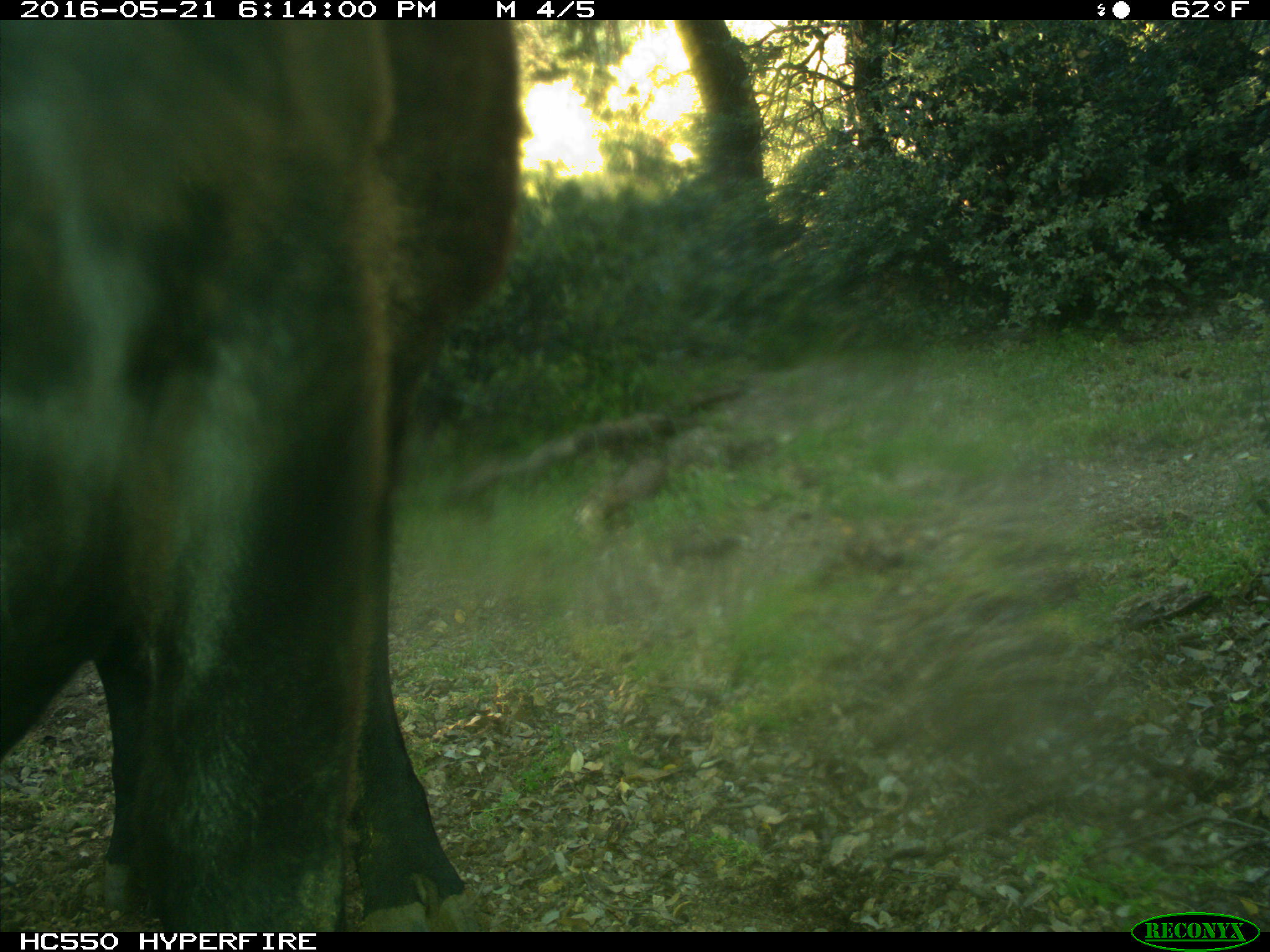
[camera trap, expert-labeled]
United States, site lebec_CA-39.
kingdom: Animalia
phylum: Chordata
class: Mammalia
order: Artiodactyla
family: Bovidae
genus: Bos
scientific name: Bos taurus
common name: domestic cow